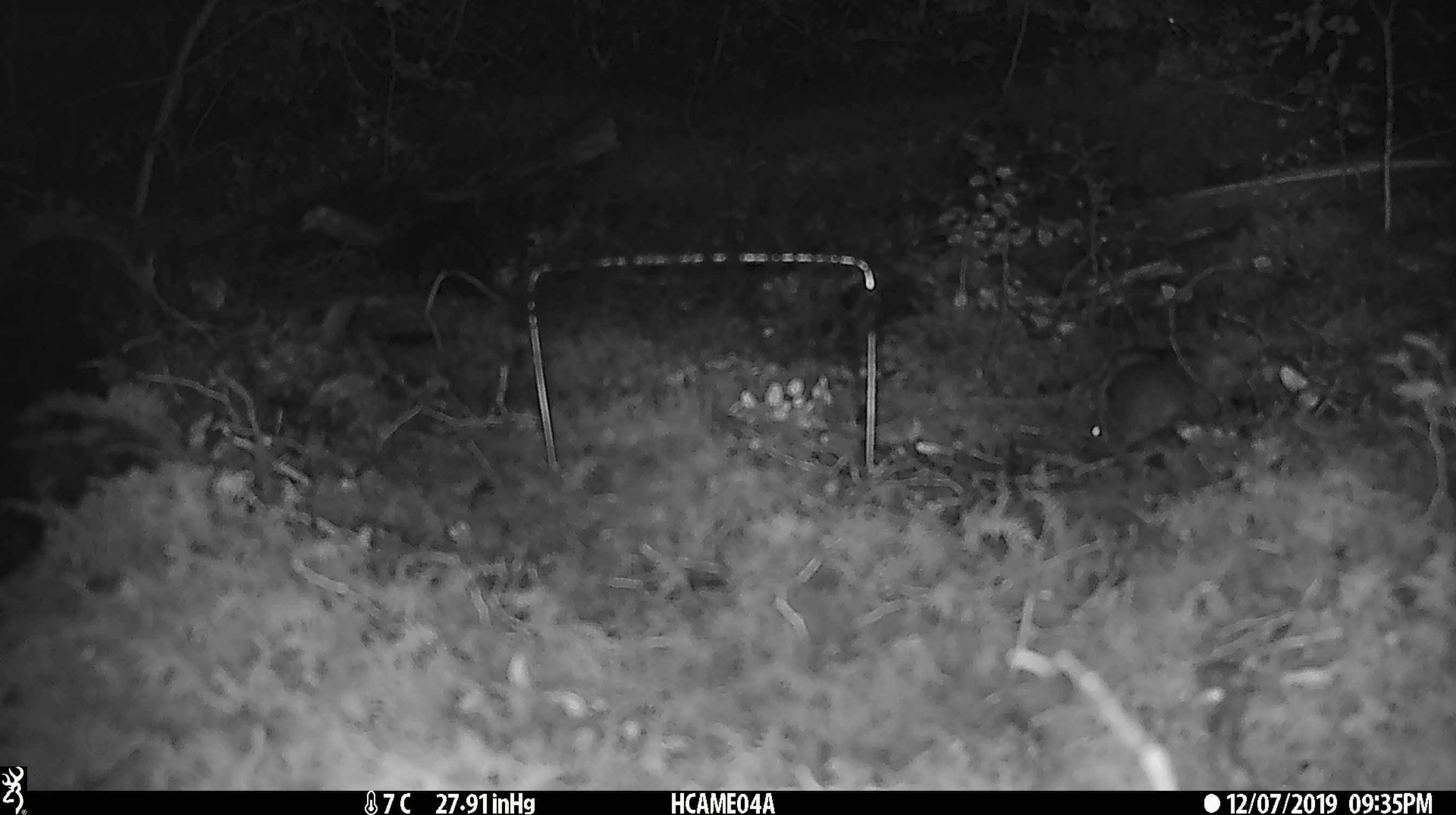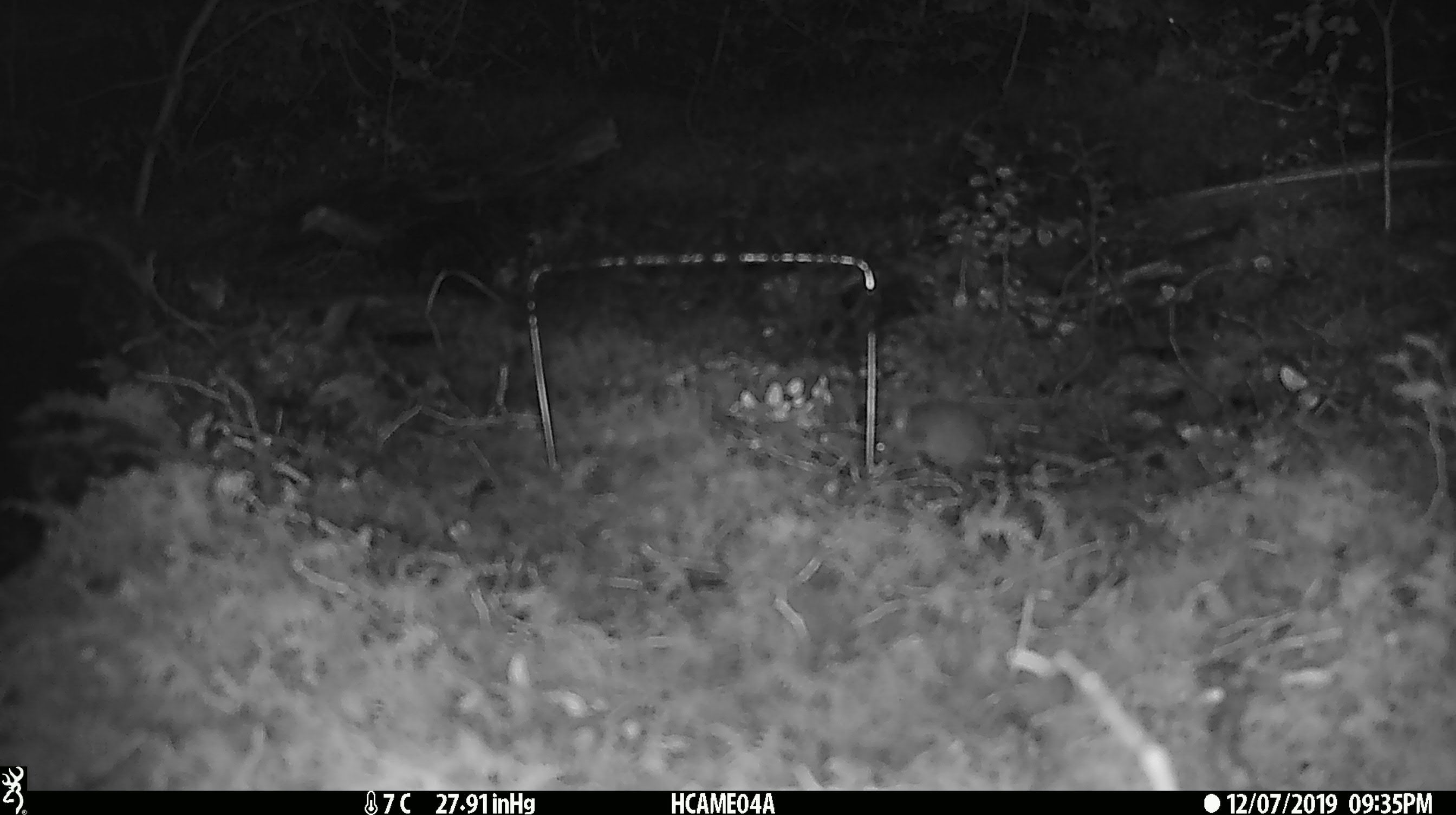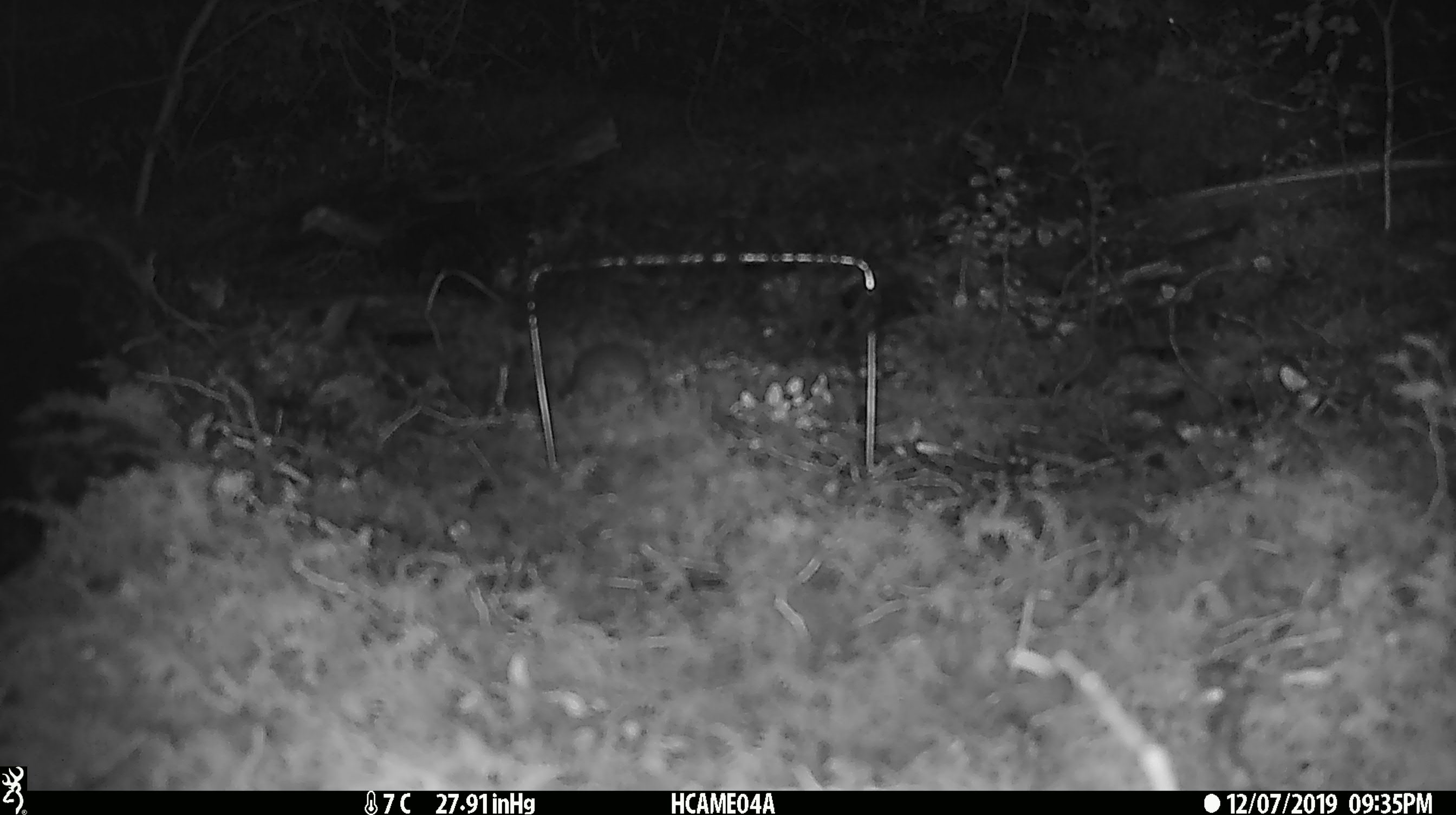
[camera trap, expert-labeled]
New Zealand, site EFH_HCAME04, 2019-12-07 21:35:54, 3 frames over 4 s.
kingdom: Animalia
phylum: Chordata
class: Mammalia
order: Rodentia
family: Muridae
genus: Mus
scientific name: Mus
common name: mouse